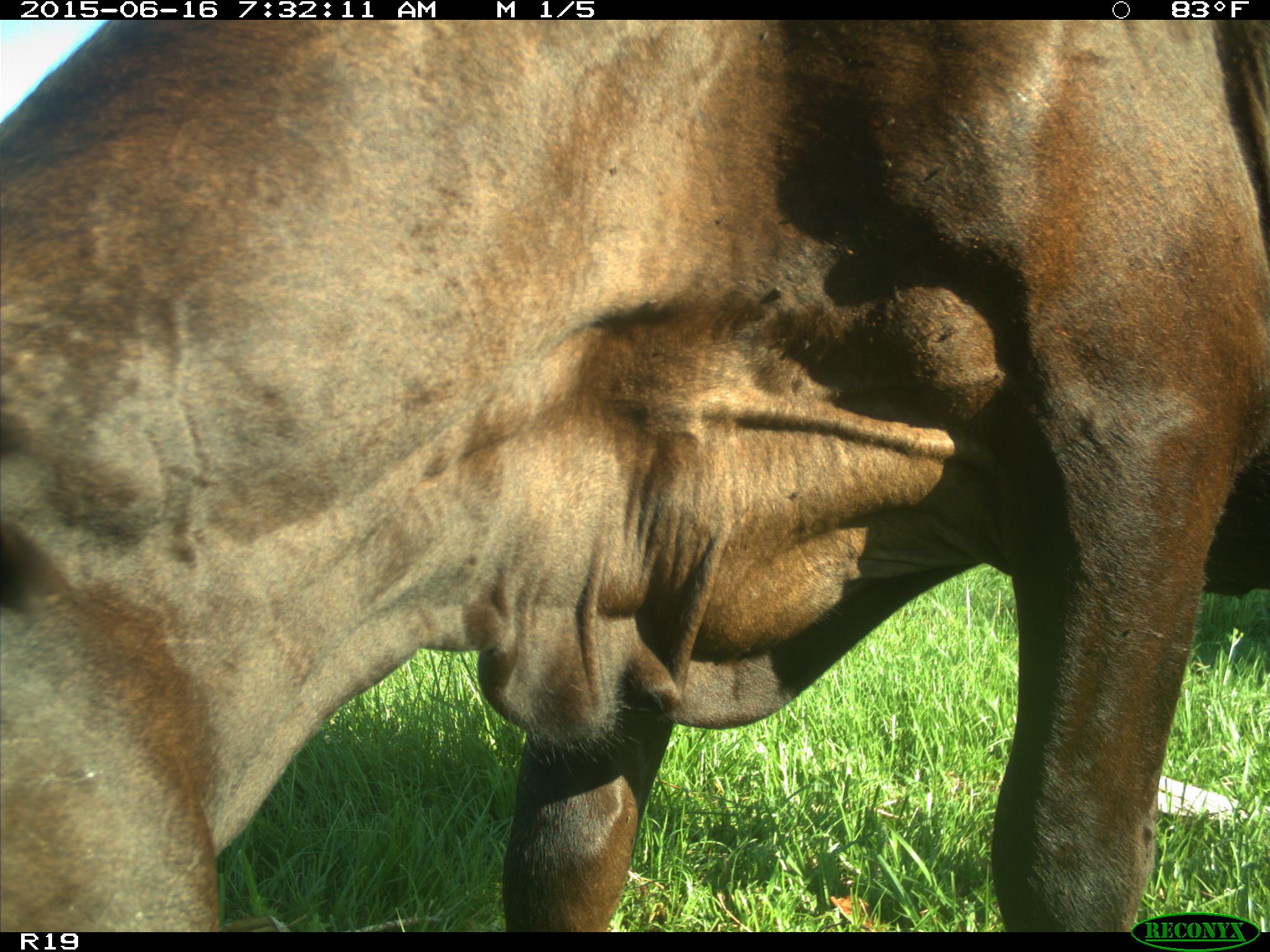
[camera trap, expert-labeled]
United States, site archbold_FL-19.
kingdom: Animalia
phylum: Chordata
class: Mammalia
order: Artiodactyla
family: Bovidae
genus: Bos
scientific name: Bos taurus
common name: domestic cow